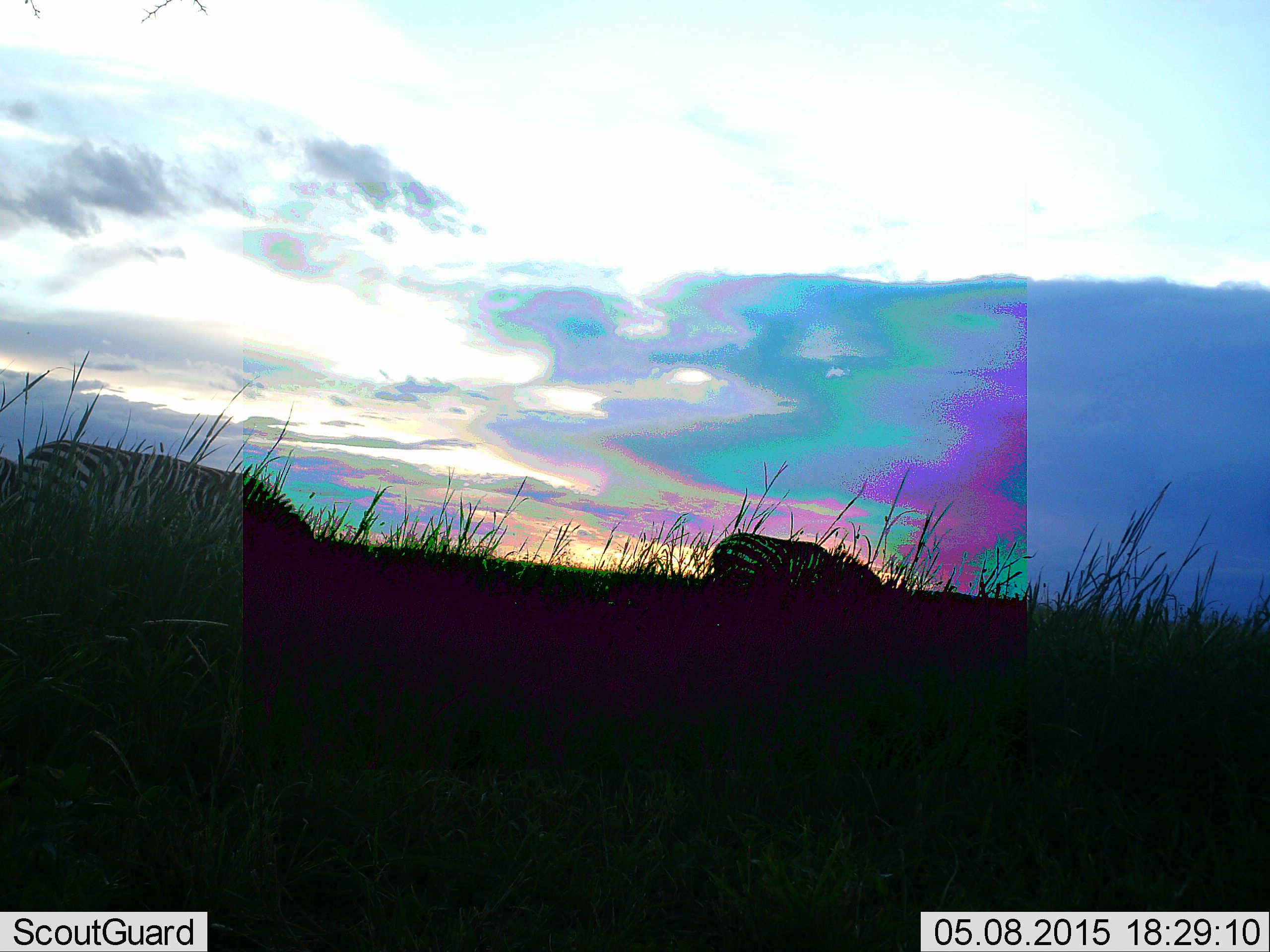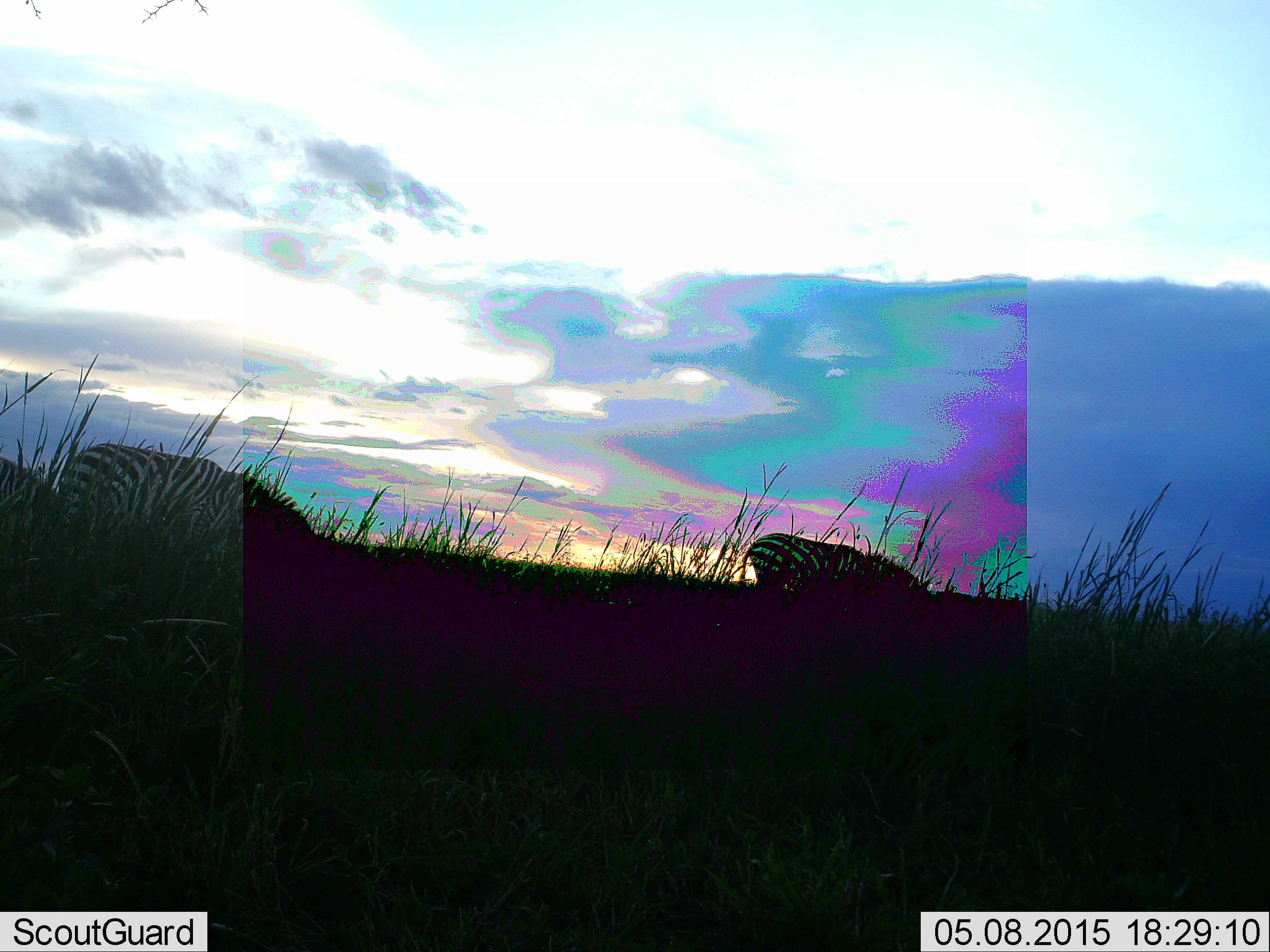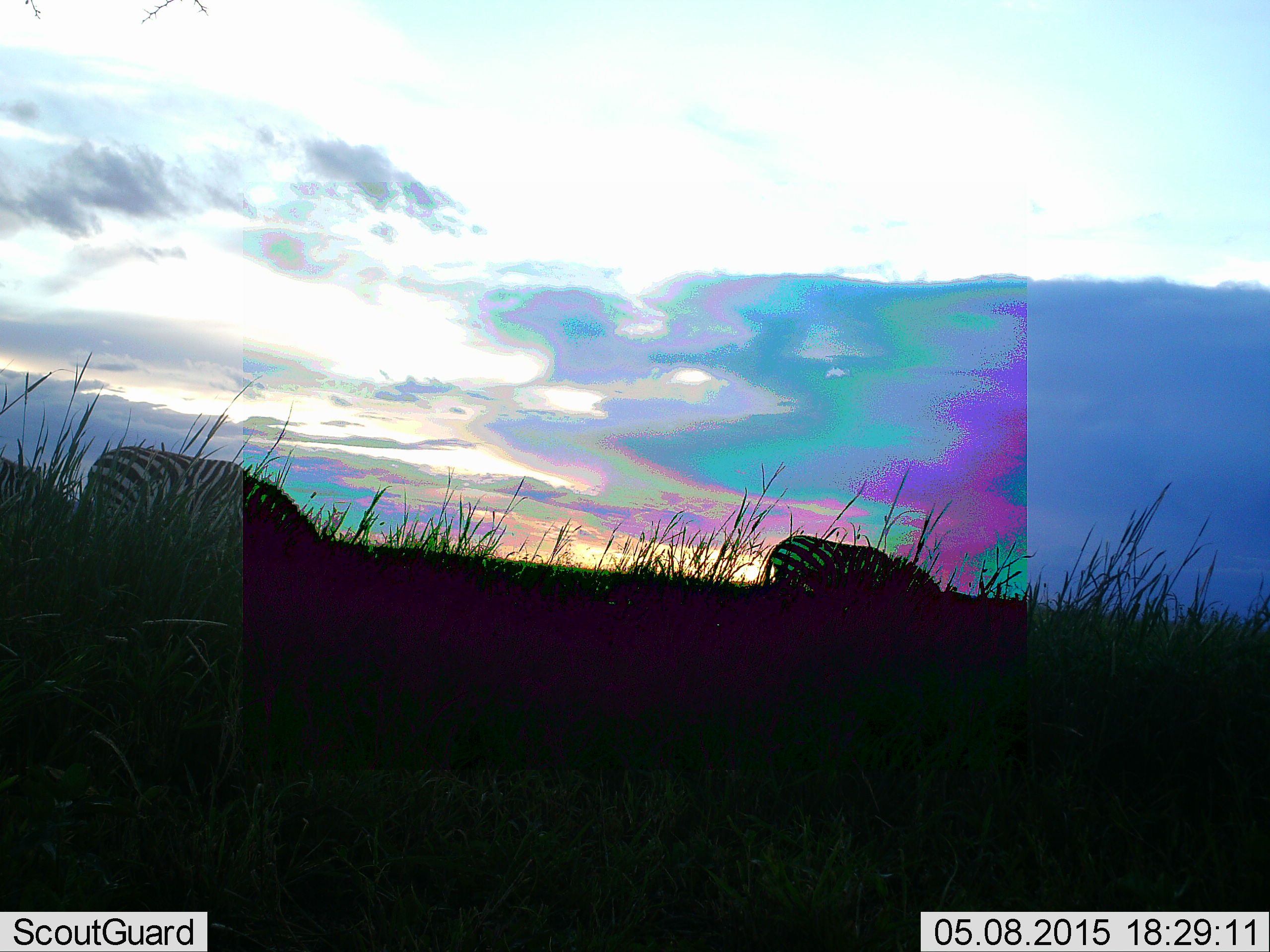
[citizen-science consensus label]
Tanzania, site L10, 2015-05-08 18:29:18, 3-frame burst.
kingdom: Animalia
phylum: Chordata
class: Mammalia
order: Perissodactyla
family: Equidae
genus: Equus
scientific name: Equus quagga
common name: plains zebra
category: zebra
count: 3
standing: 20%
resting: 0%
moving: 40%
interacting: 0%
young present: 0%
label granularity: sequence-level